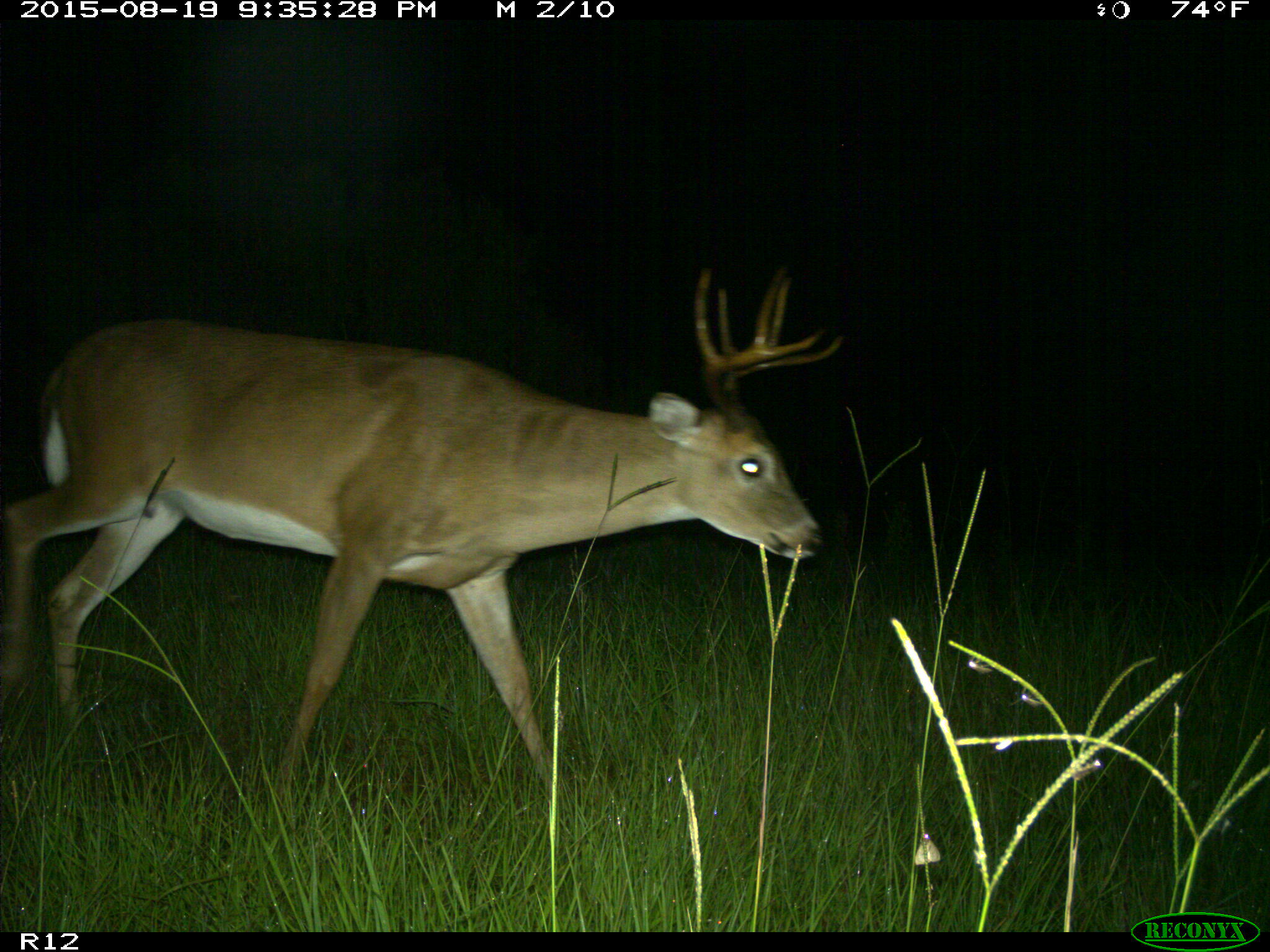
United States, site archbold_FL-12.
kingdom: Animalia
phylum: Chordata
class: Mammalia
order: Artiodactyla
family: Cervidae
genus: Odocoileus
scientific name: Odocoileus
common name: deer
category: unidentified deer